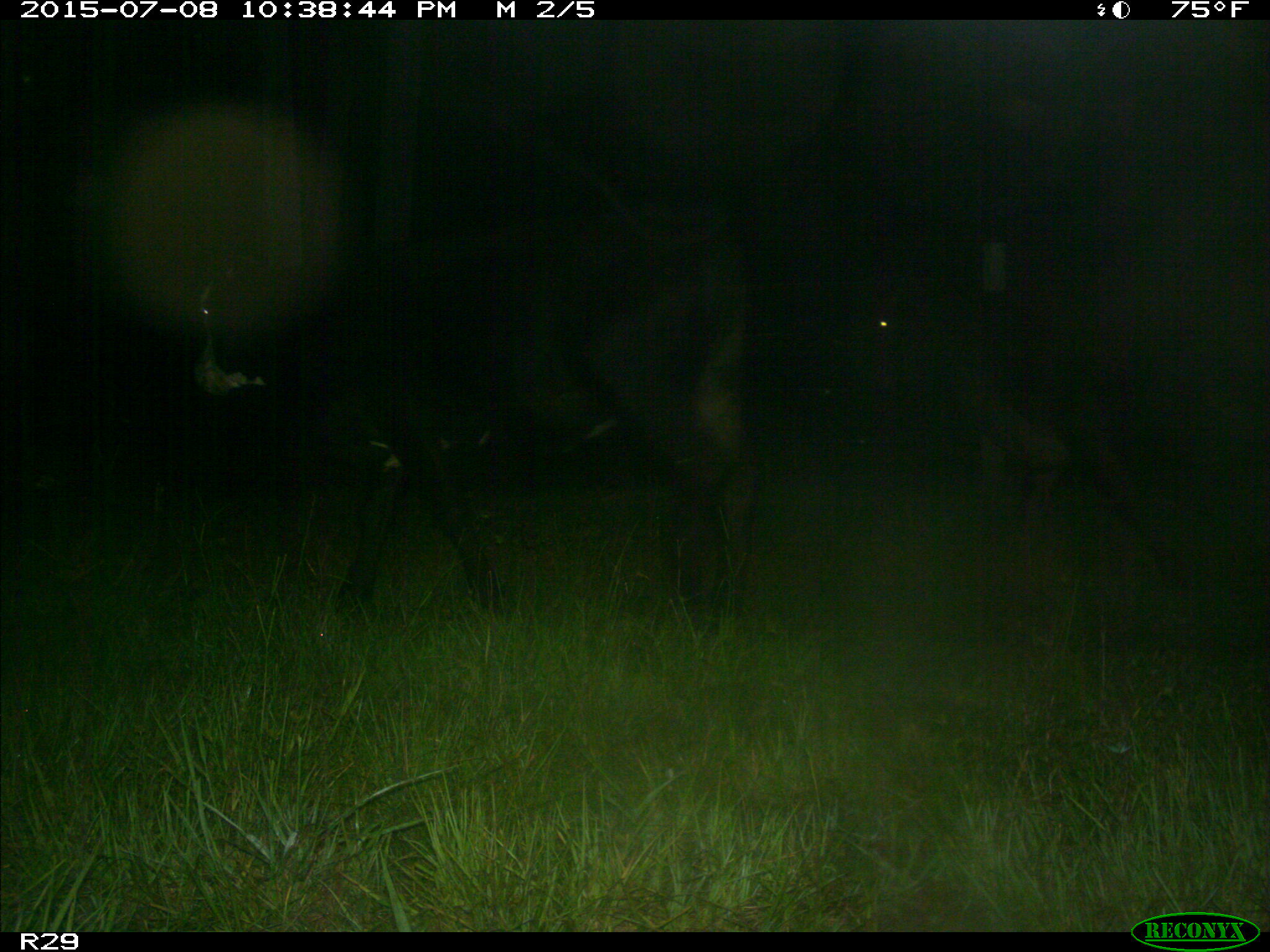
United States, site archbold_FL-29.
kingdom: Animalia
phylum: Chordata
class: Mammalia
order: Artiodactyla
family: Bovidae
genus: Bos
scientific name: Bos taurus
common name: domestic cow